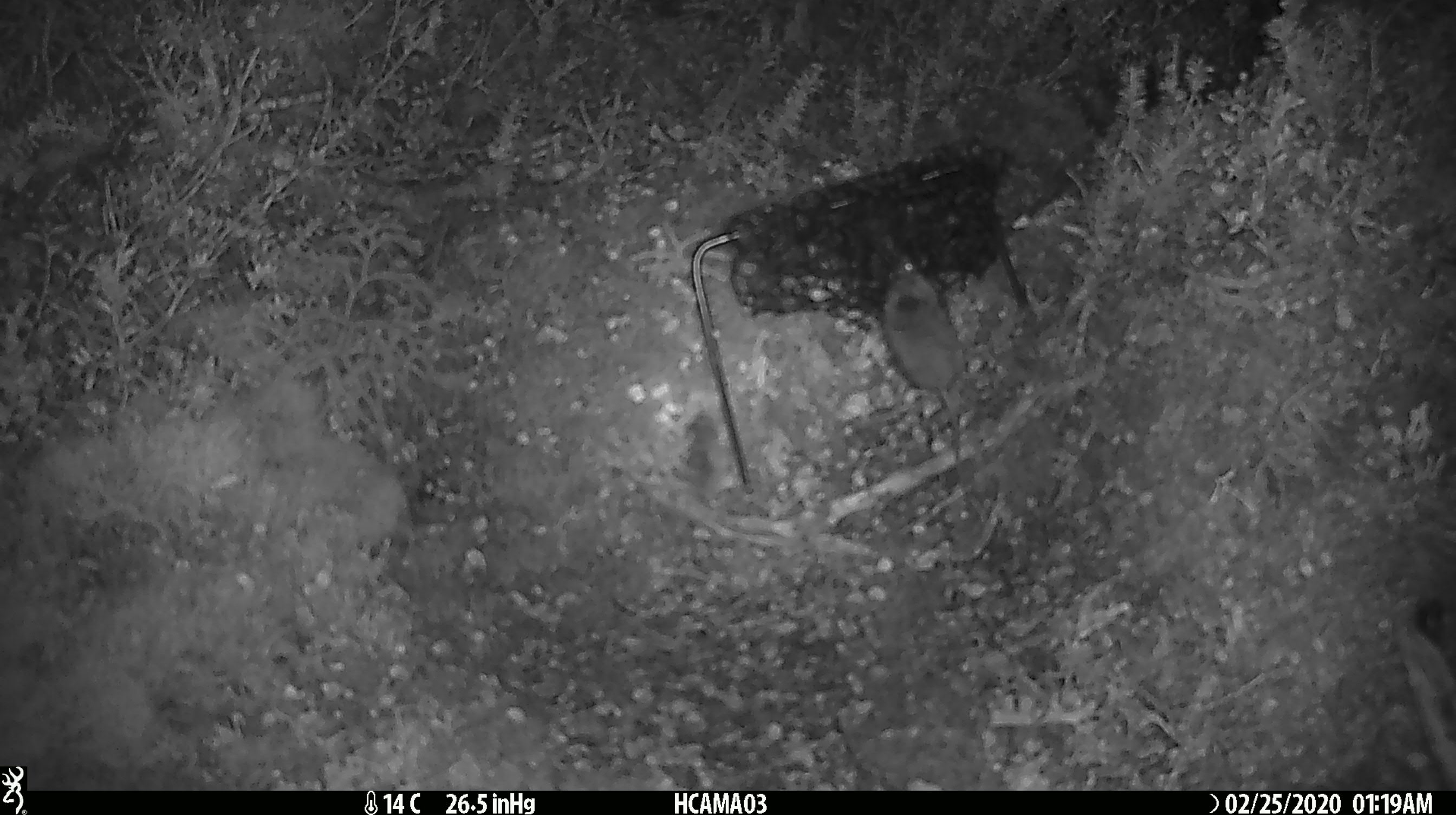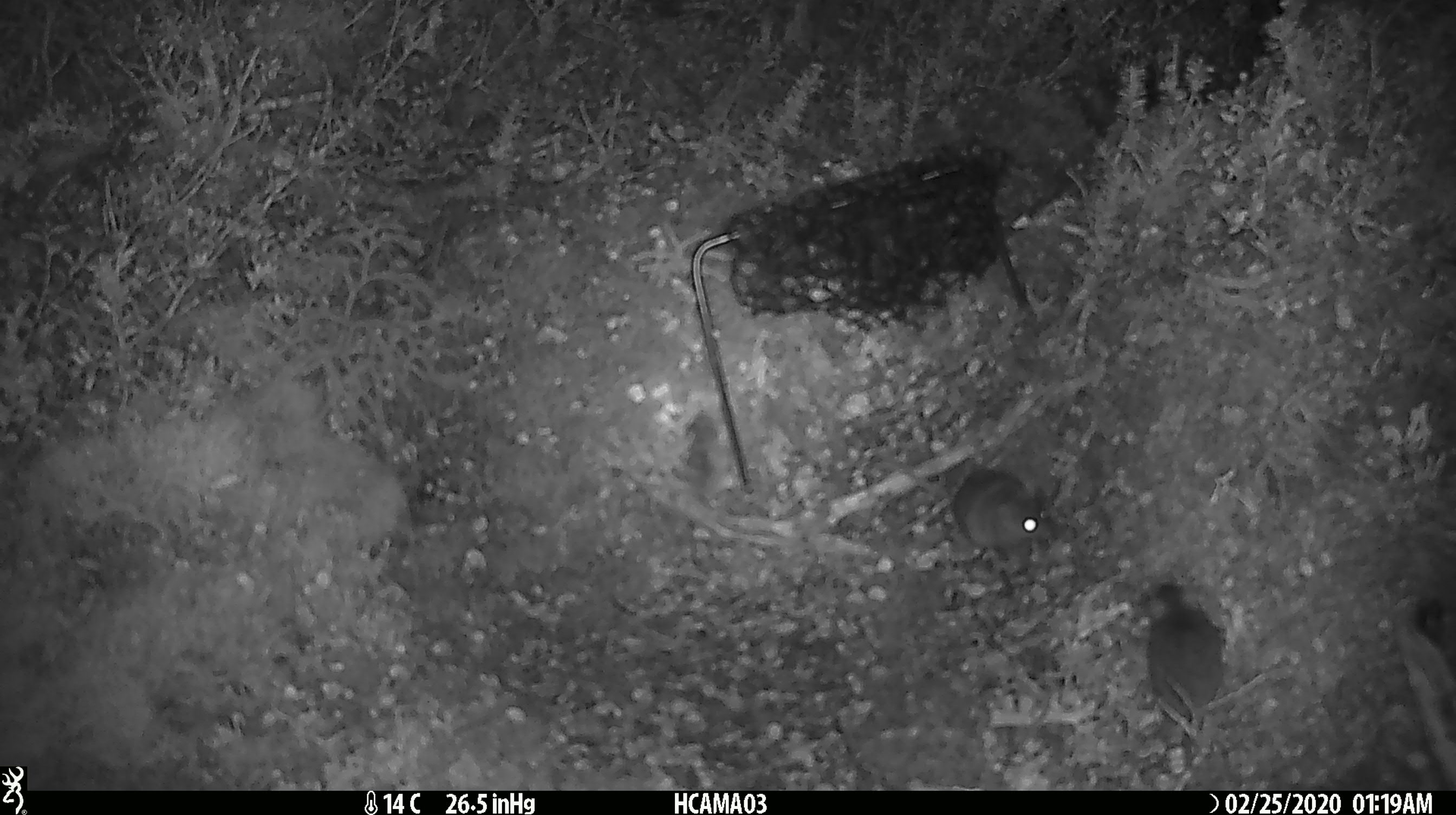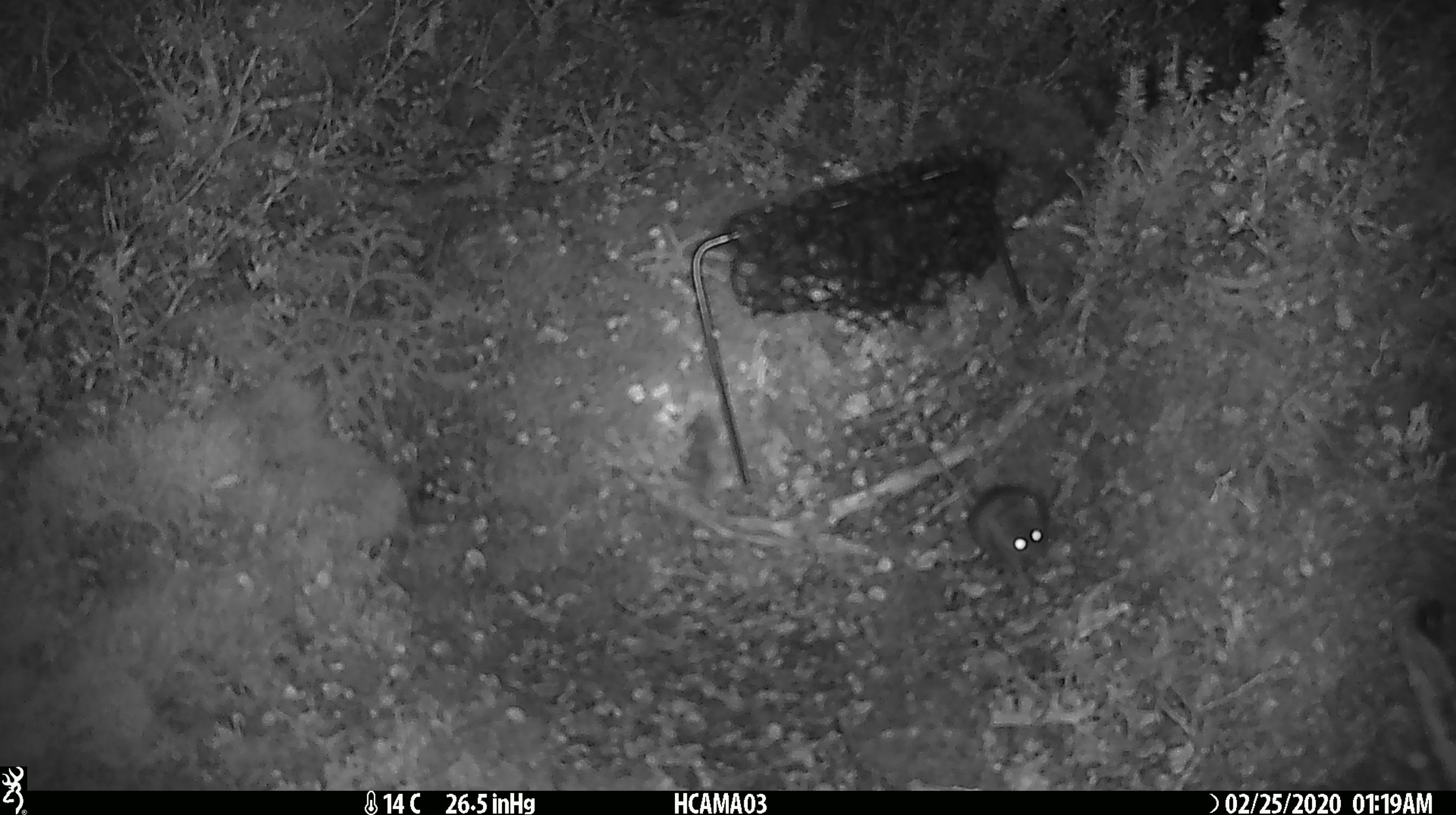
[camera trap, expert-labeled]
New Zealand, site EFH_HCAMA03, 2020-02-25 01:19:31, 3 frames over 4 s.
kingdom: Animalia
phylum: Chordata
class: Mammalia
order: Rodentia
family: Muridae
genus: Mus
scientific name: Mus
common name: mouse